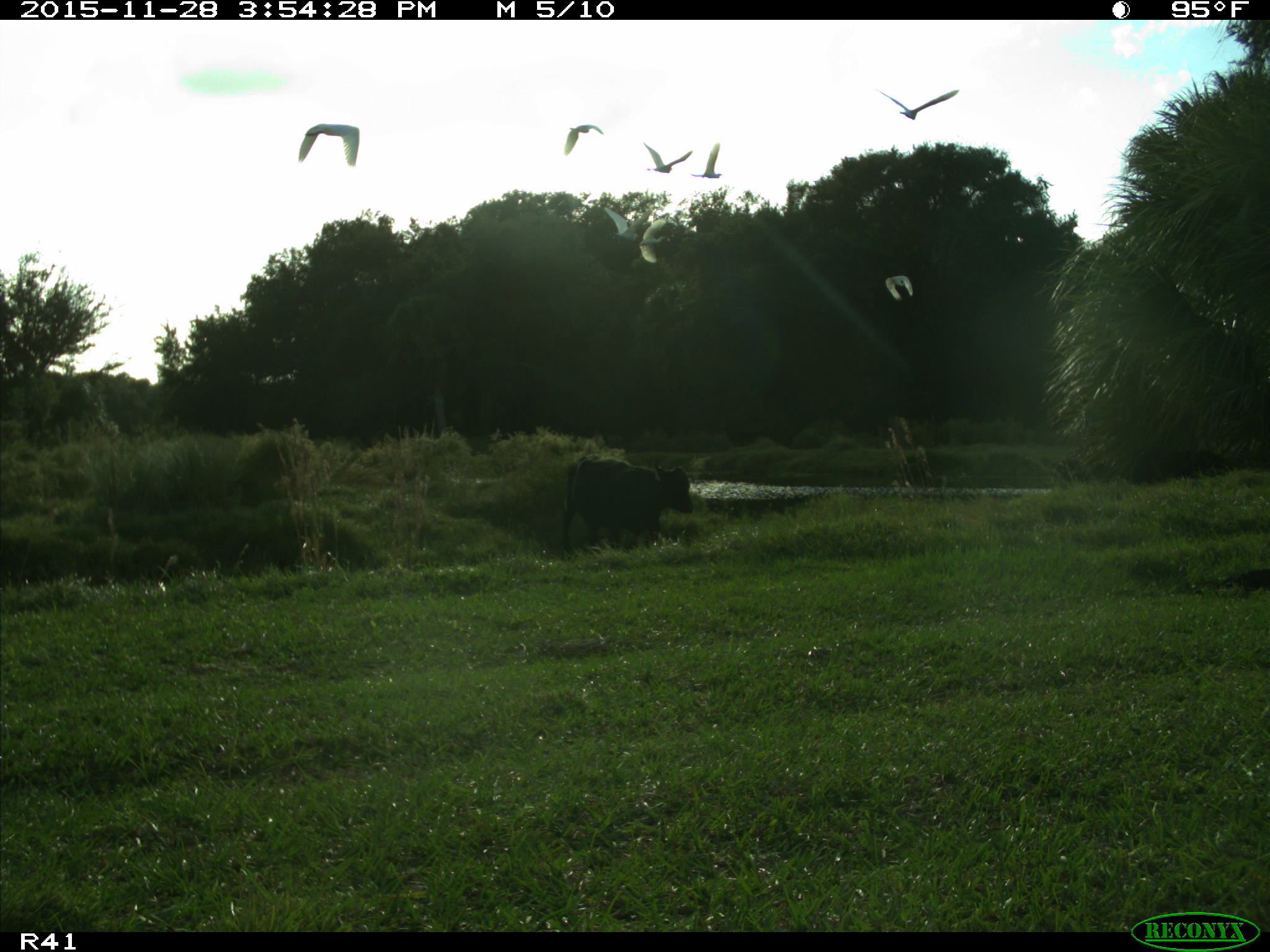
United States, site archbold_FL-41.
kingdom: Animalia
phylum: Chordata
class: Mammalia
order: Artiodactyla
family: Bovidae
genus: Bos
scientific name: Bos taurus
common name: domestic cow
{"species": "Bos taurus (domestic cow)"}